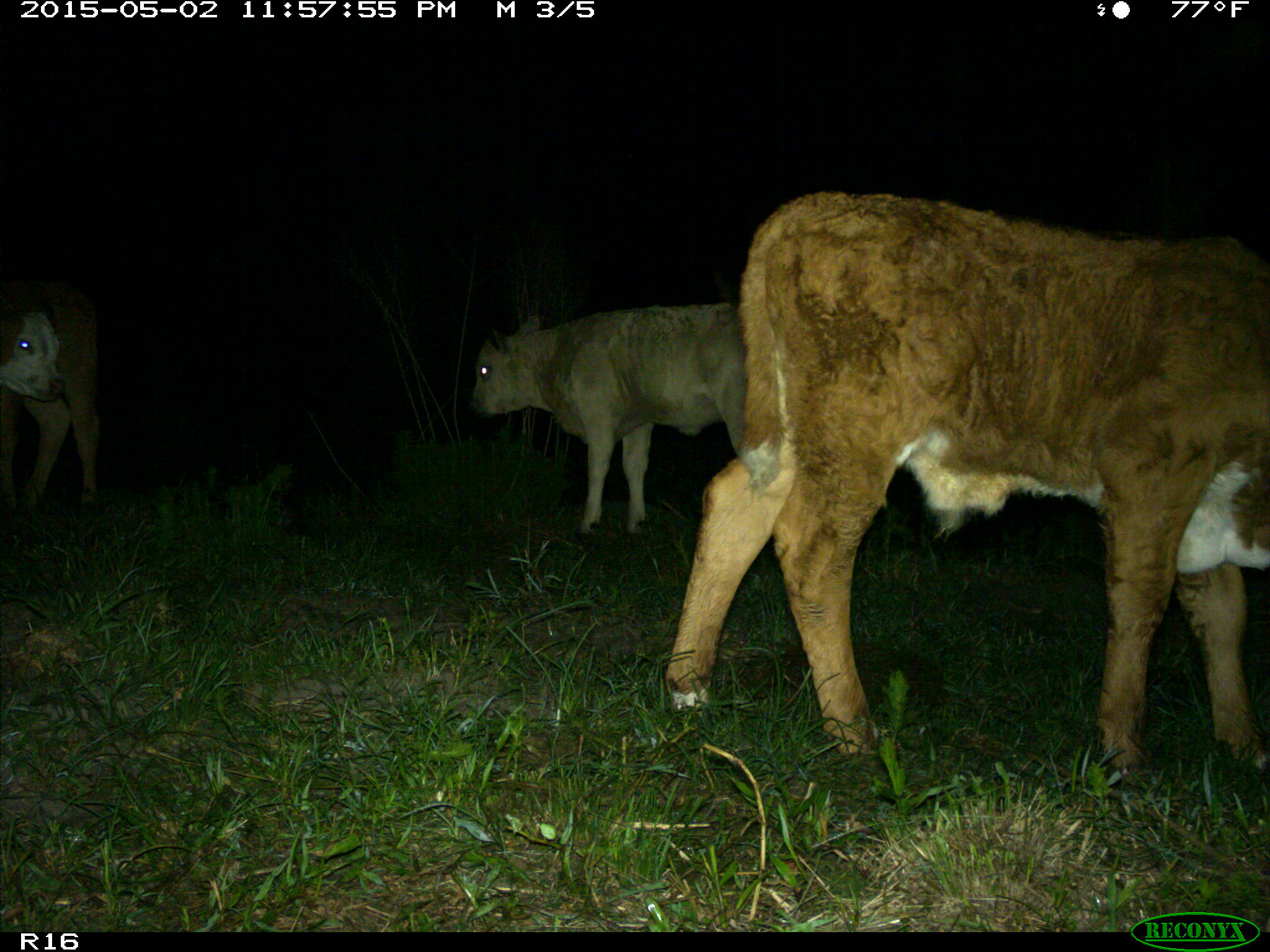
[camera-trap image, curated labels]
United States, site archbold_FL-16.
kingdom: Animalia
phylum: Chordata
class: Mammalia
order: Artiodactyla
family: Bovidae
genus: Bos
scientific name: Bos taurus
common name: domestic cow